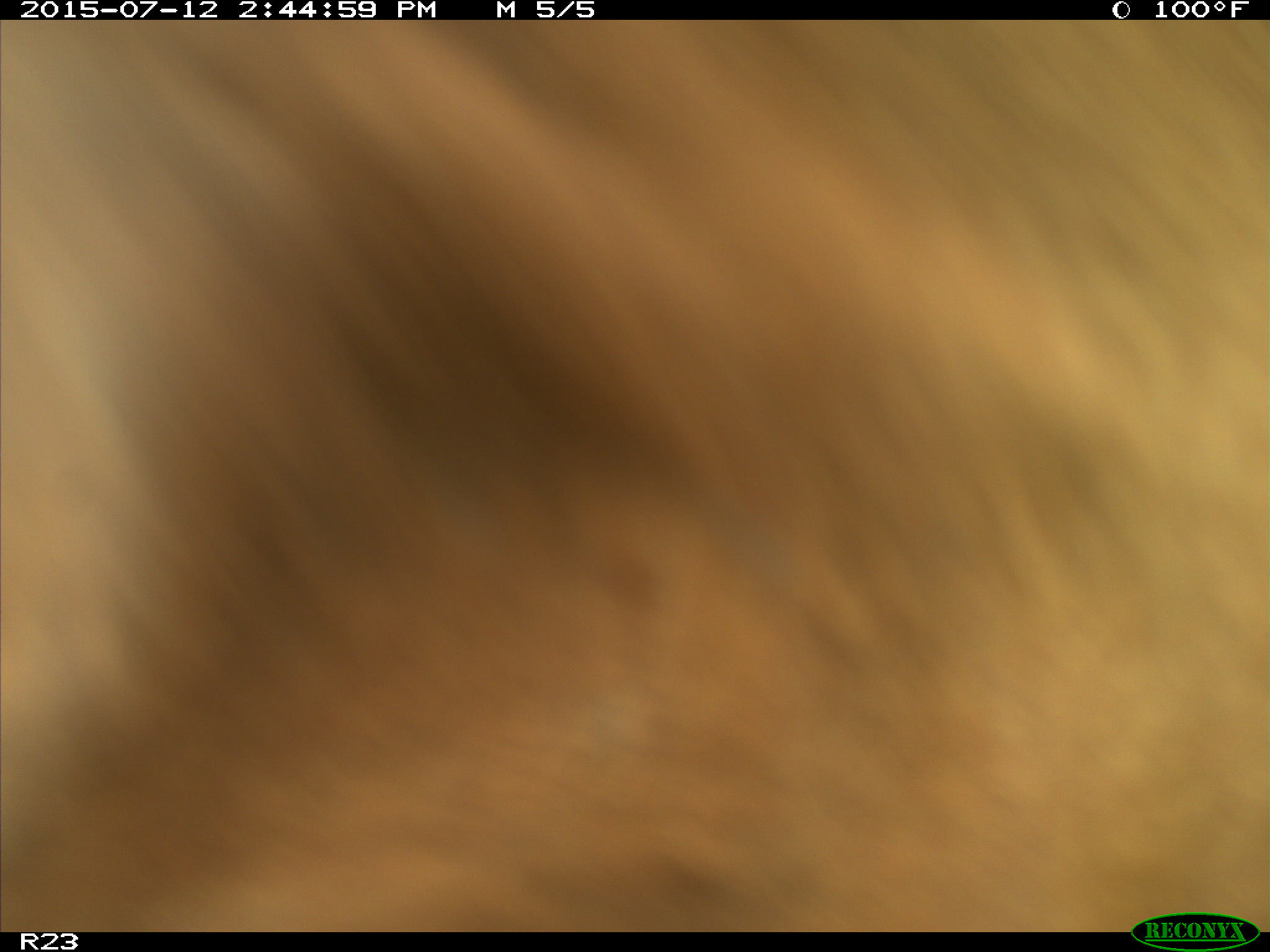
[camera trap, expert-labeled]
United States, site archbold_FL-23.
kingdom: Animalia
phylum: Chordata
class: Mammalia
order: Artiodactyla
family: Bovidae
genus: Bos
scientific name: Bos taurus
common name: domestic cow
Bos taurus (domestic cow).